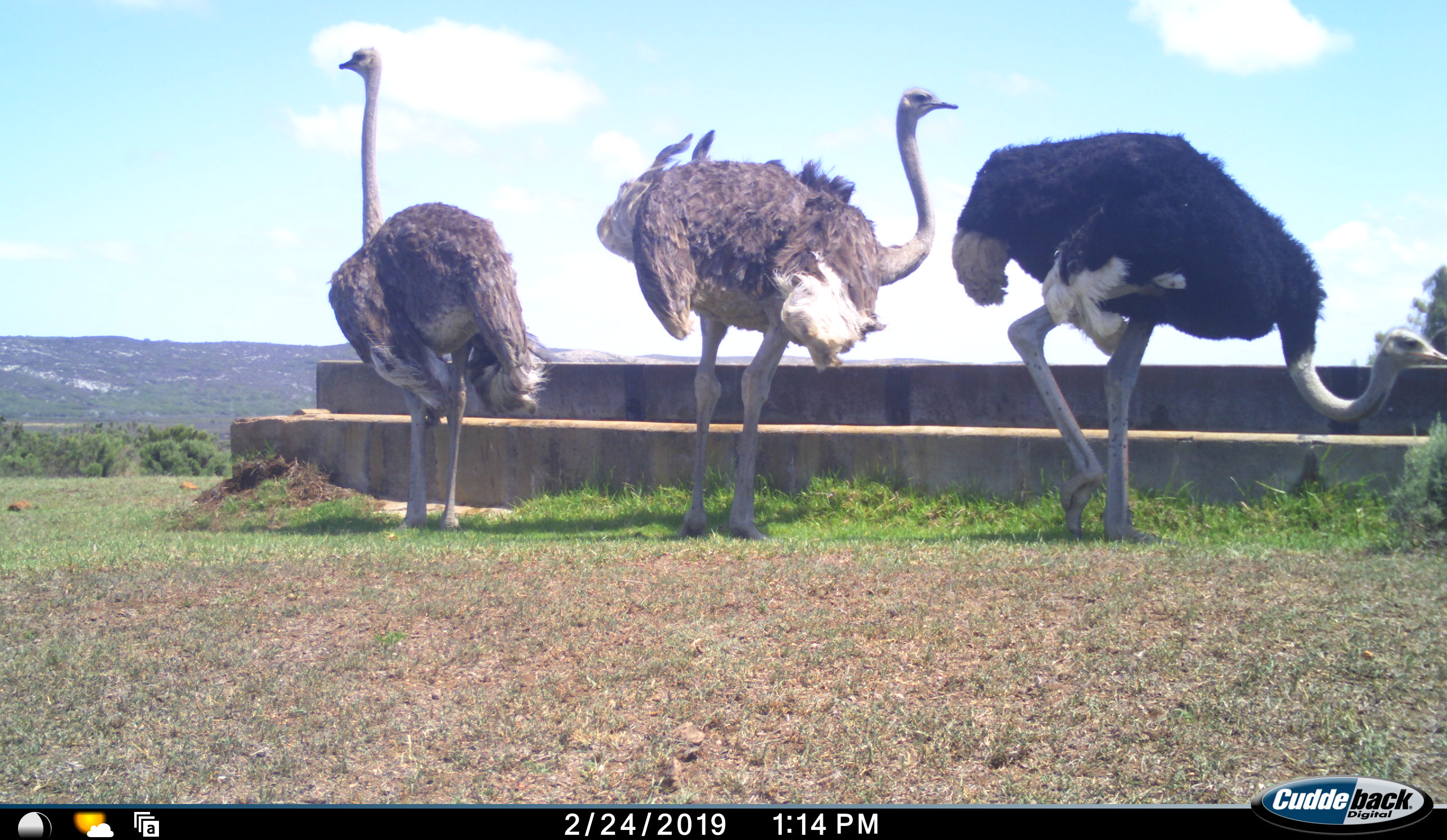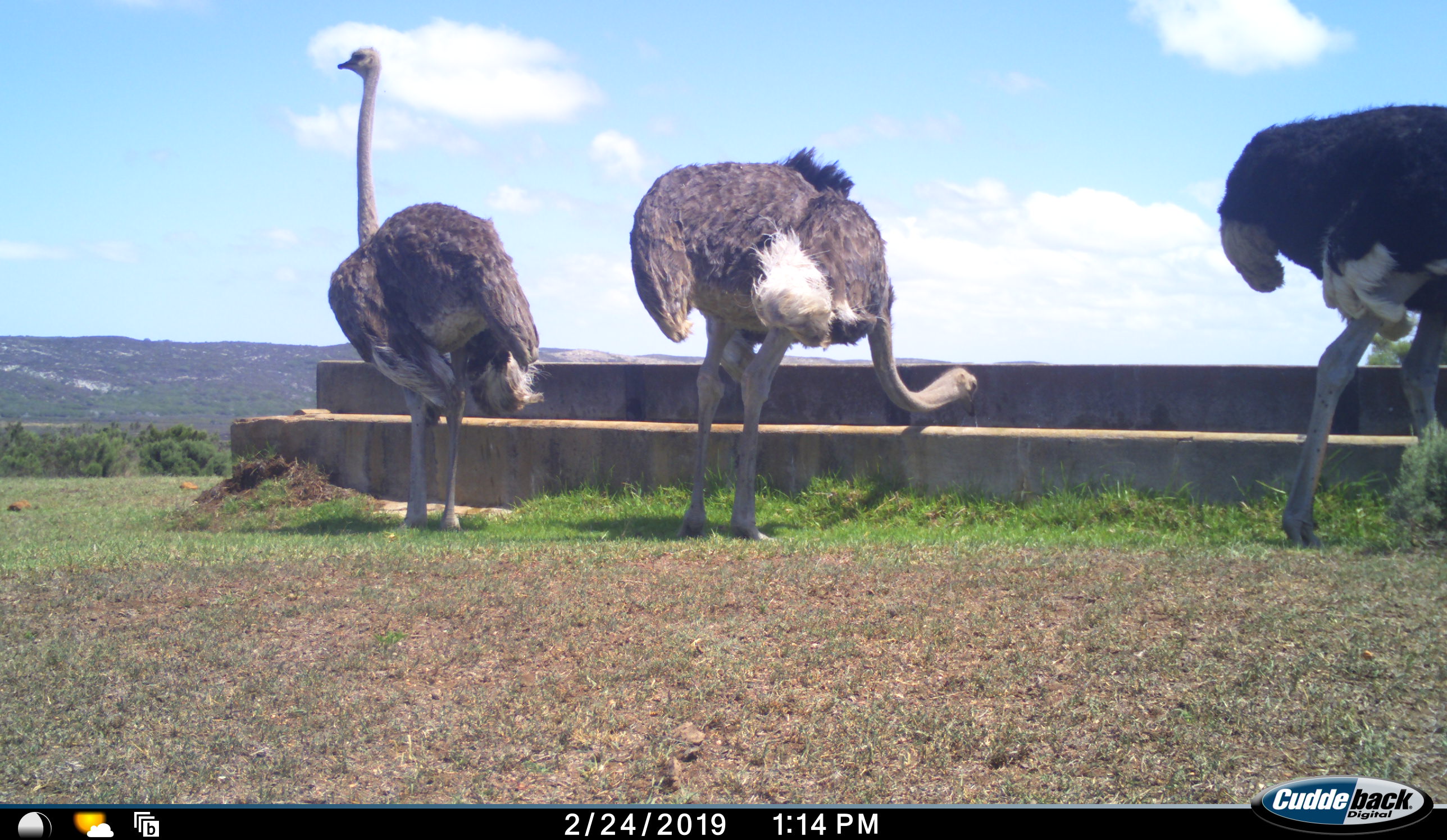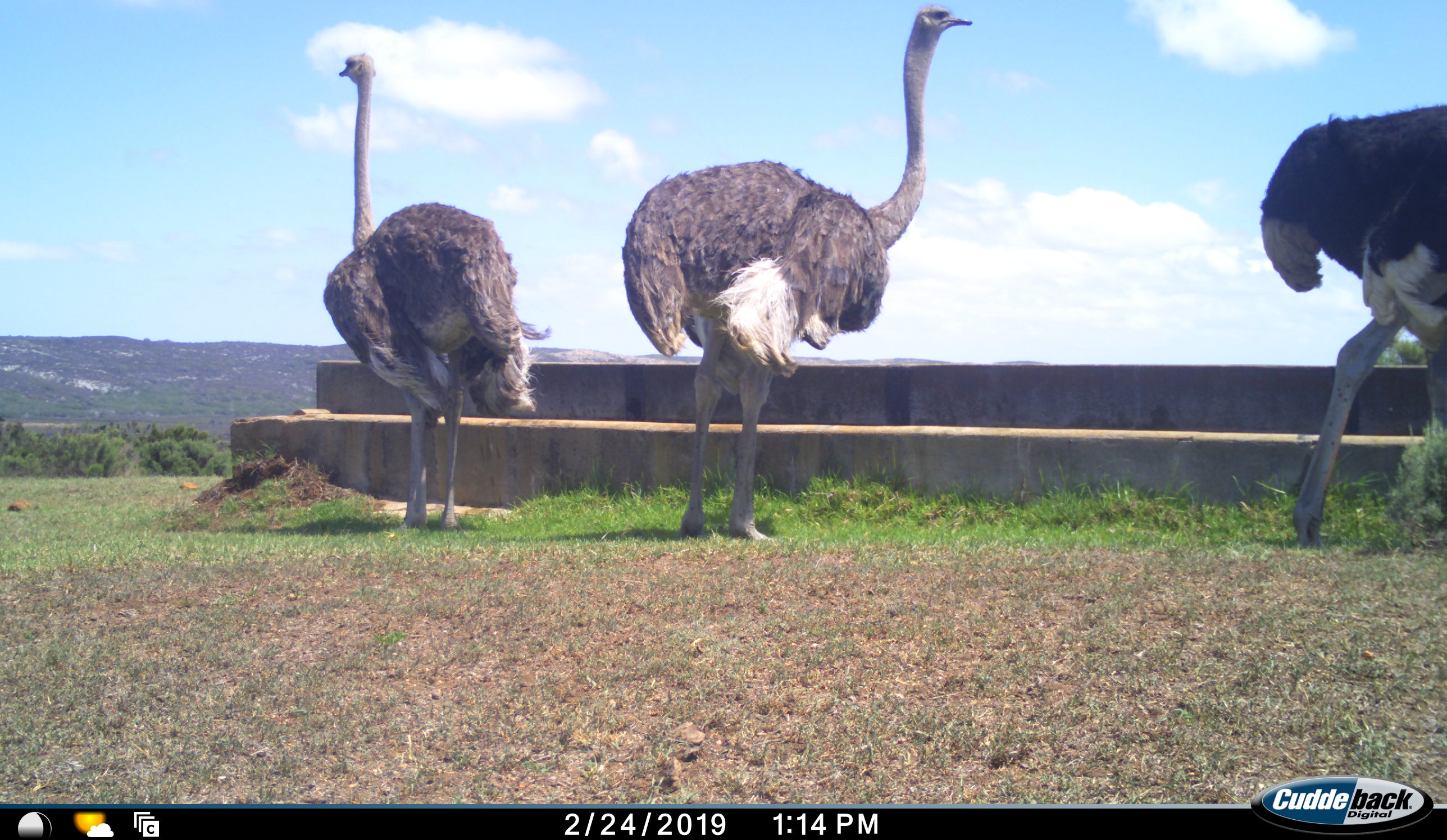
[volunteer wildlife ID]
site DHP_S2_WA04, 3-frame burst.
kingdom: Animalia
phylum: Chordata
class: Aves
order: Struthioniformes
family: Struthionidae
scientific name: Struthionidae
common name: ostrich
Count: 3.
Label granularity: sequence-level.